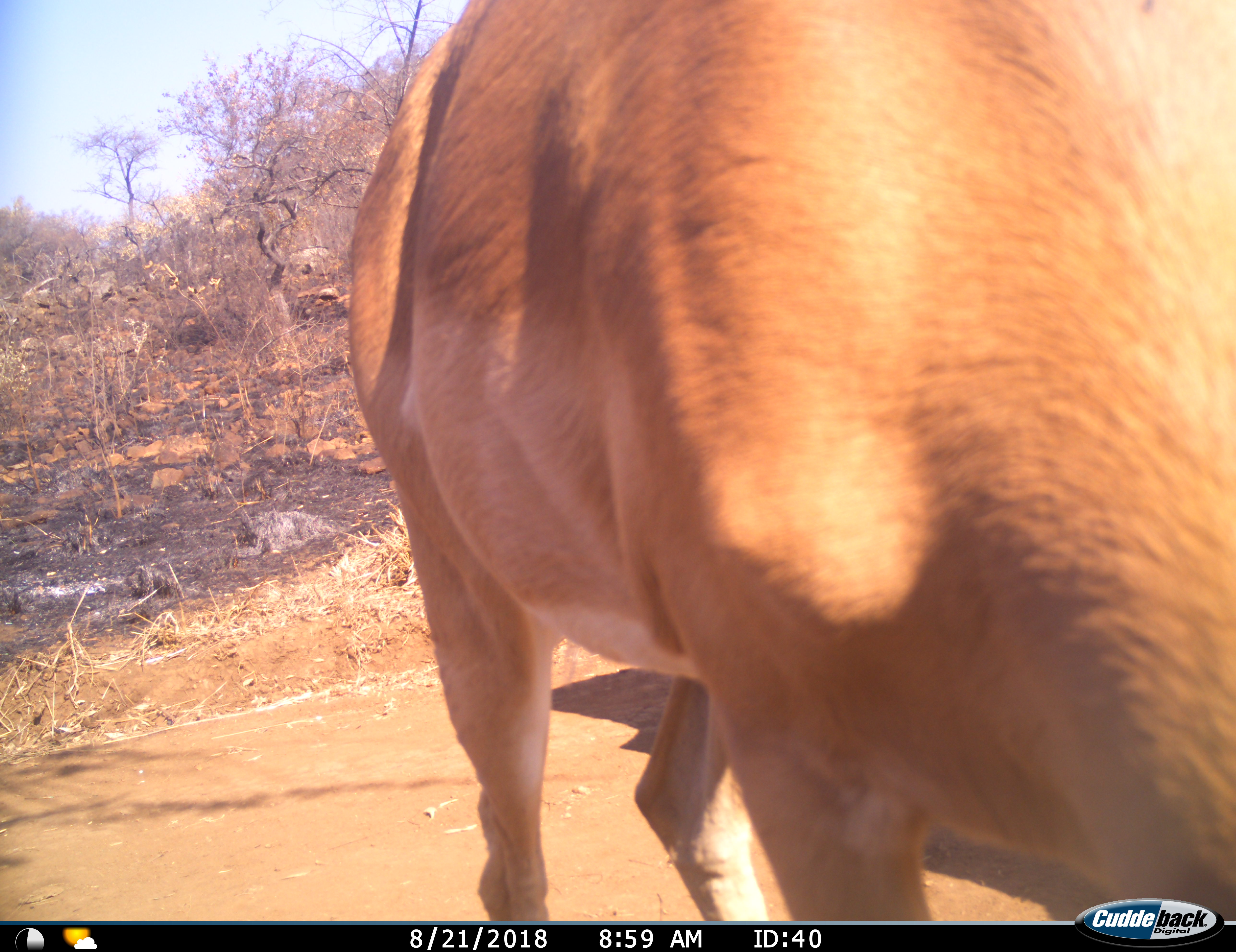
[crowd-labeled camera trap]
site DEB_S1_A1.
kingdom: Animalia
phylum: Chordata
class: Mammalia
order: Artiodactyla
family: Bovidae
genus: Aepyceros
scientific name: Aepyceros melampus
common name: impala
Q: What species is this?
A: Impala (Aepyceros melampus).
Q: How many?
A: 1.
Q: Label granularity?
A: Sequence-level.